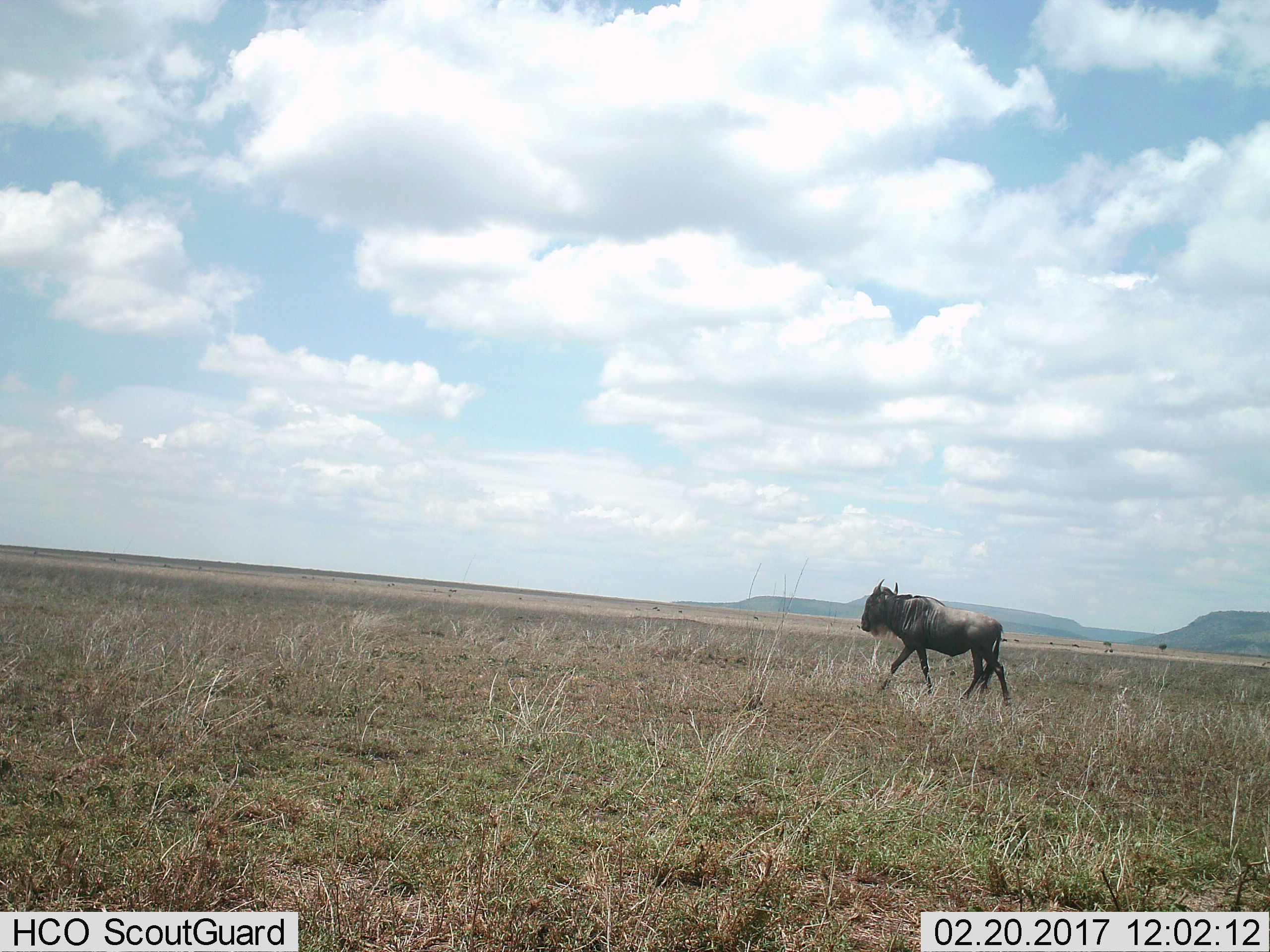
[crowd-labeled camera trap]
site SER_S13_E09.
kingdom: Animalia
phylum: Chordata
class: Mammalia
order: Artiodactyla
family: Bovidae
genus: Connochaetes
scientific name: Connochaetes taurinus taurinus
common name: blue wildebeest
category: wildebeestblue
Wildebeestblue (blue wildebeest) (Connochaetes taurinus taurinus), count 1. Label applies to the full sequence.